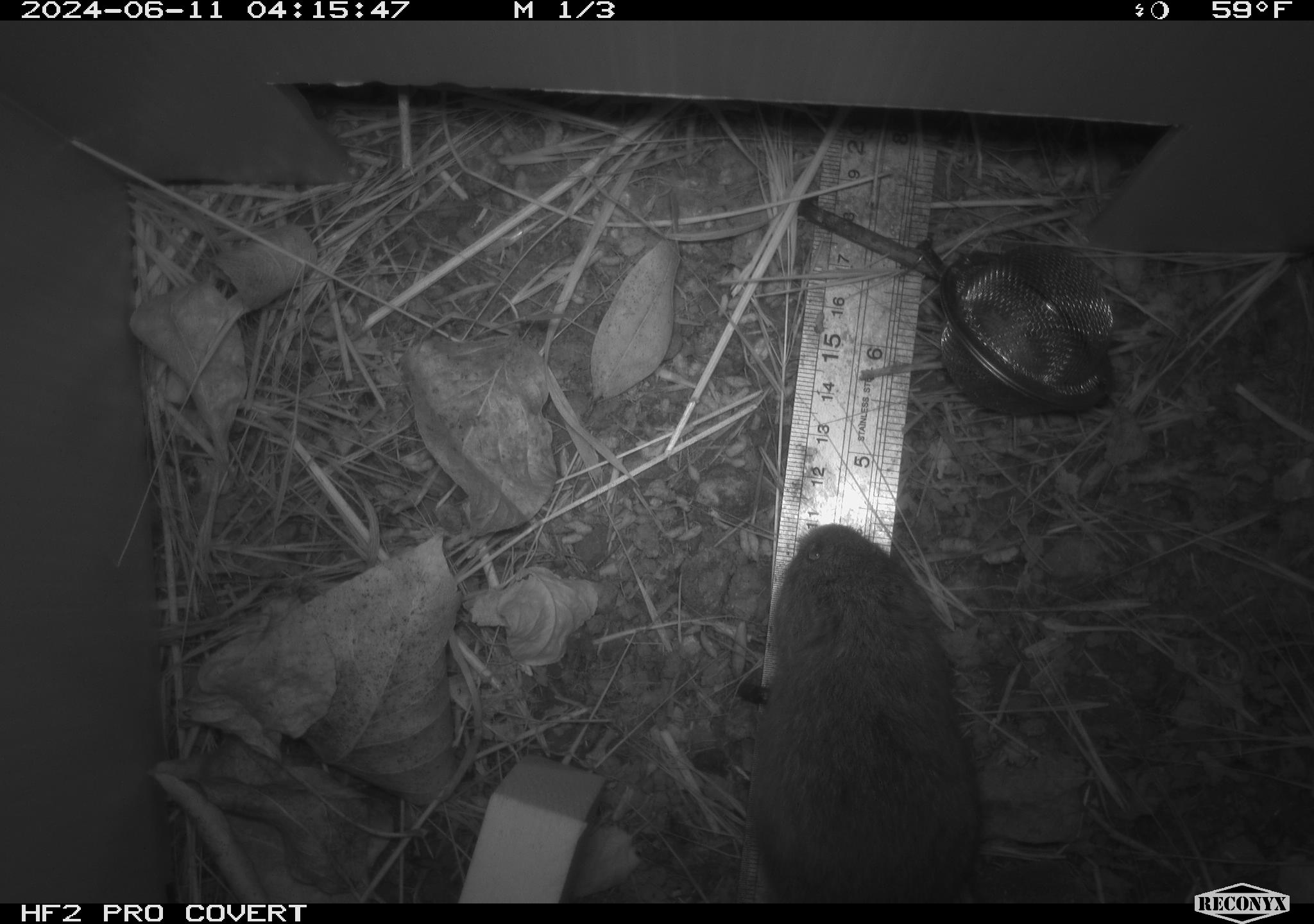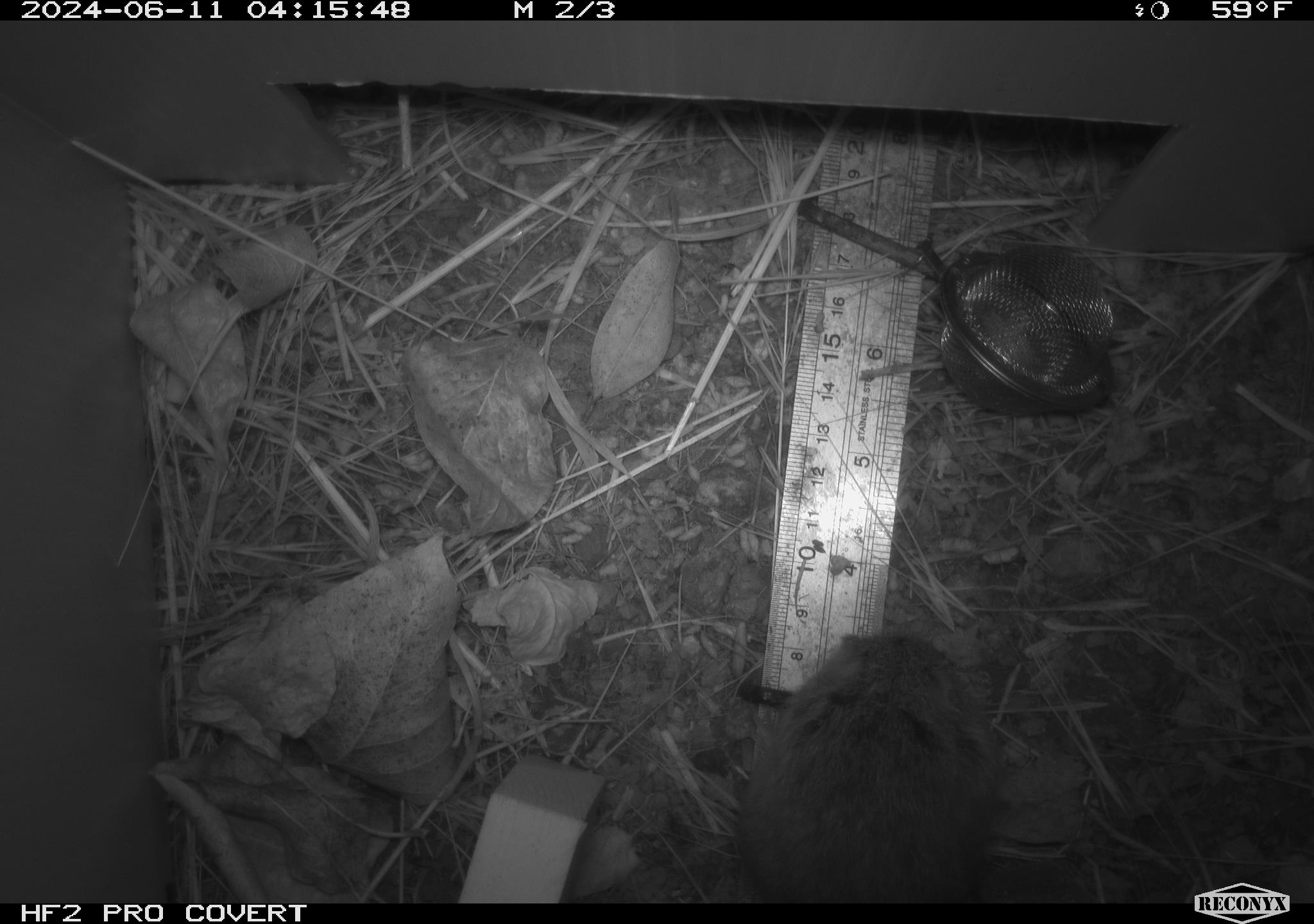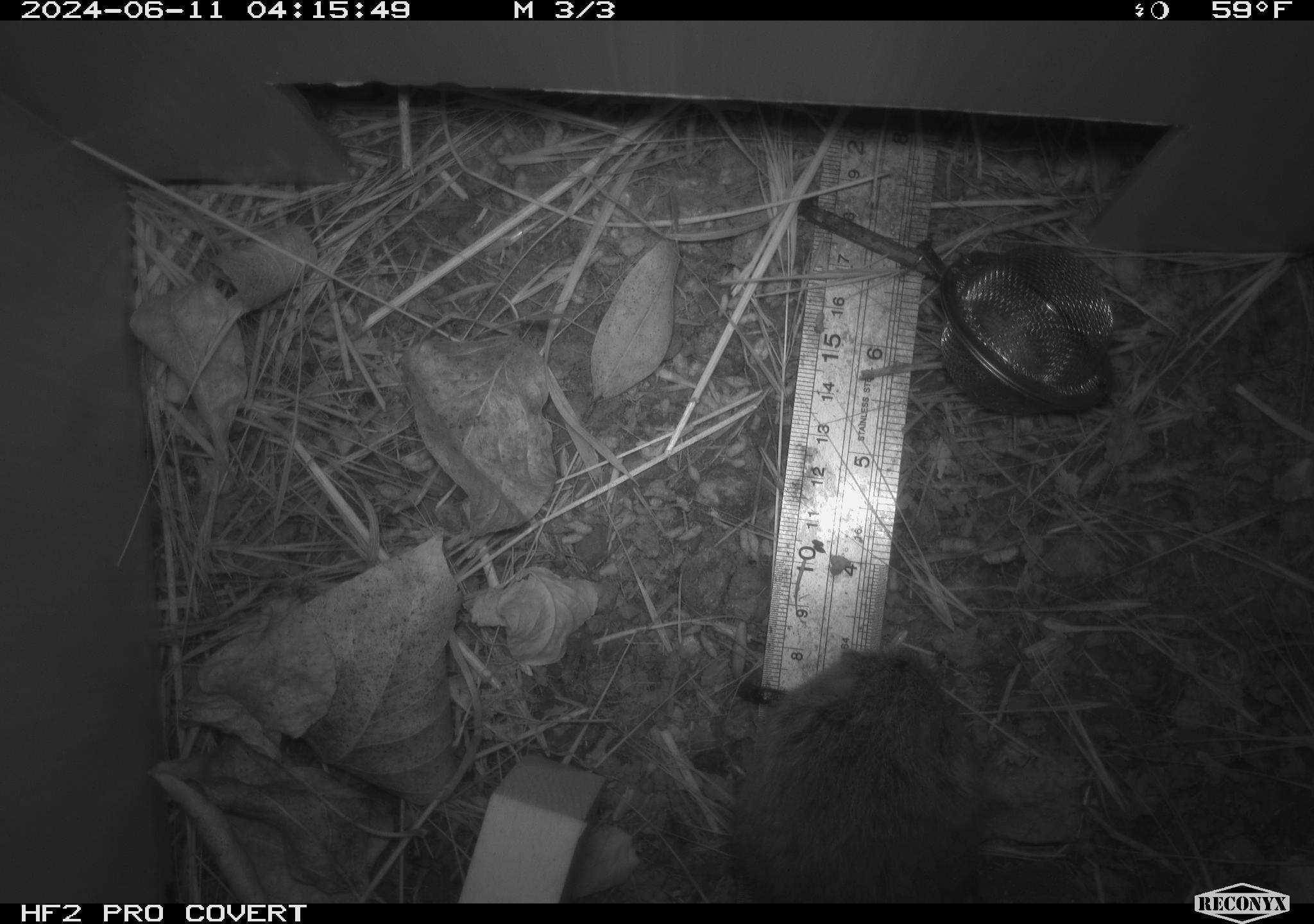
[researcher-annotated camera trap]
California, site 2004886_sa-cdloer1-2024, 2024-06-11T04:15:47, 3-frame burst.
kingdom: Animalia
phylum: Chordata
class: Mammalia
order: Rodentia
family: Cricetidae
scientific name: Arvicolinae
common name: voles, lemmings, and muskrats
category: arvicolinae subfamily